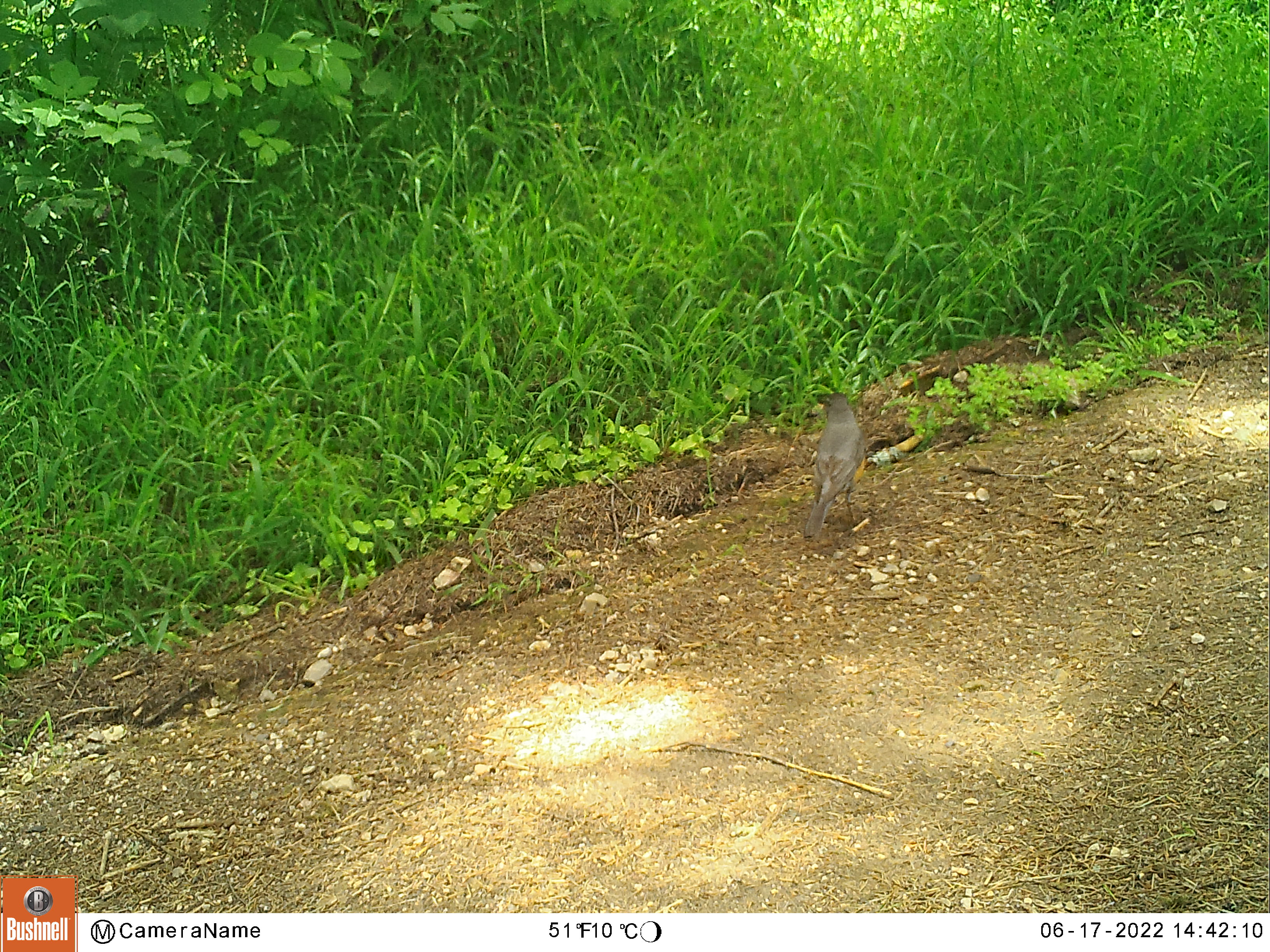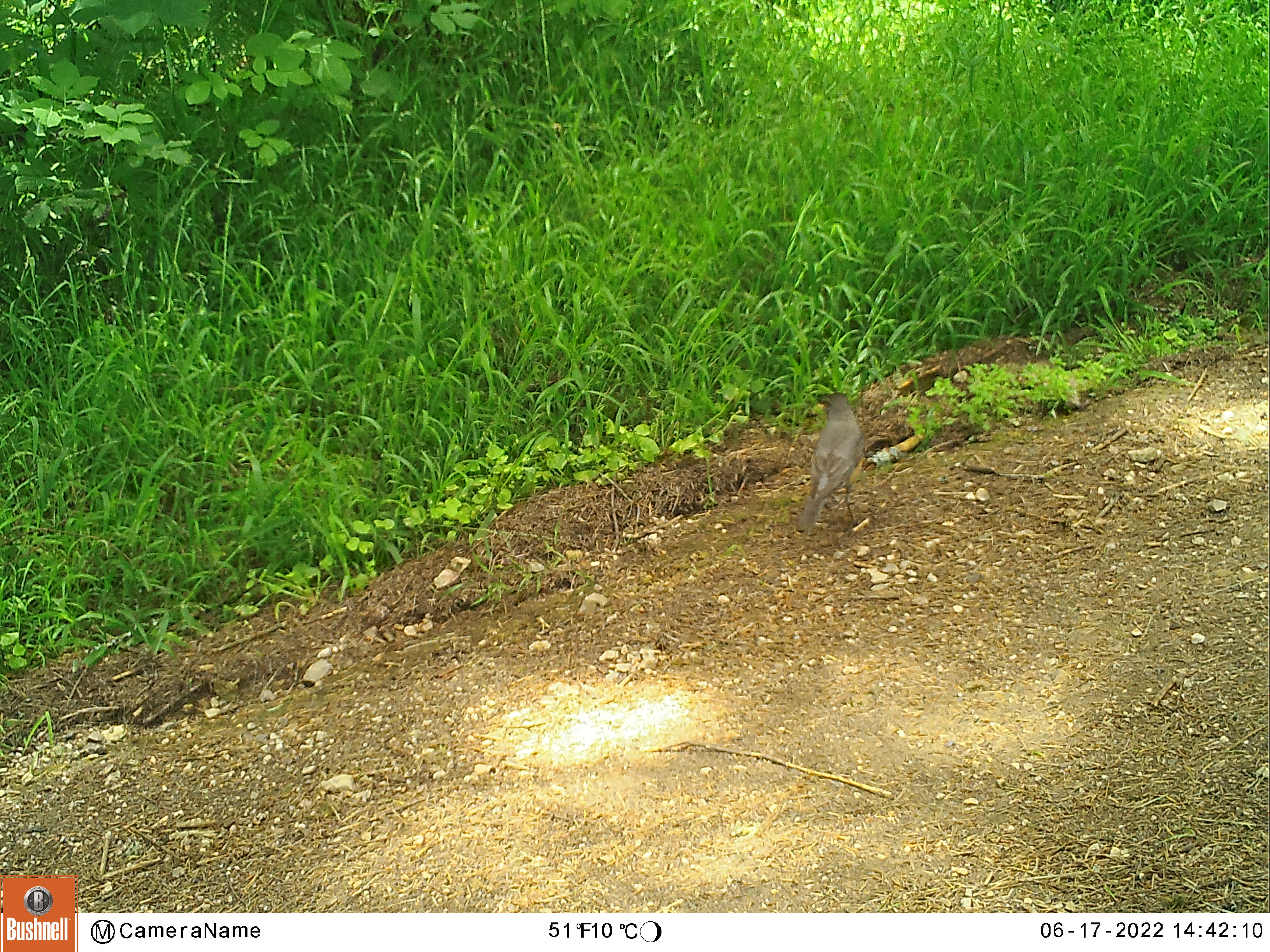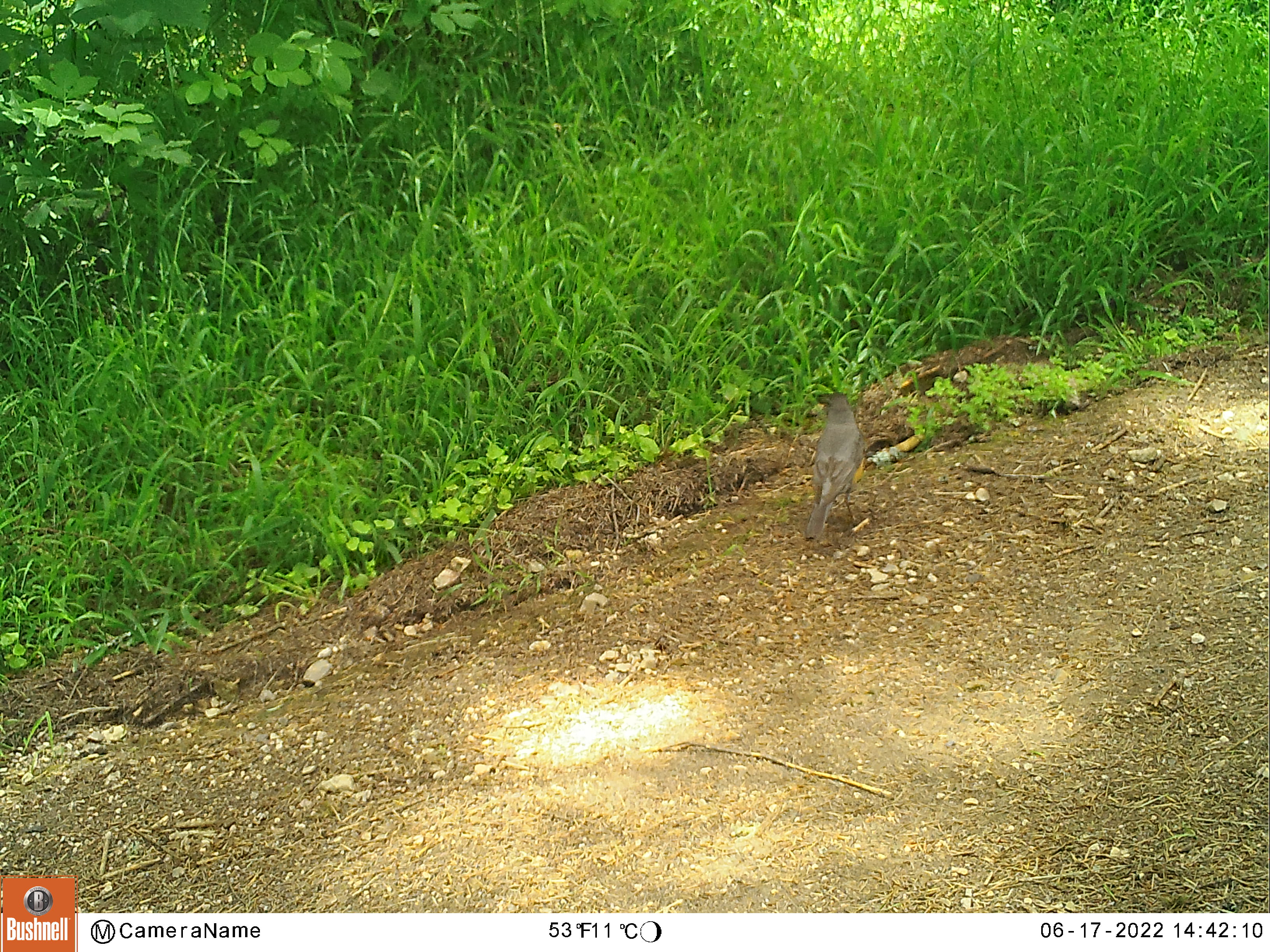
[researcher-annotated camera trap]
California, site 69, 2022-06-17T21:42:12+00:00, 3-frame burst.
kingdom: Animalia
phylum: Chordata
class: Aves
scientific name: Aves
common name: bird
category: unknown bird